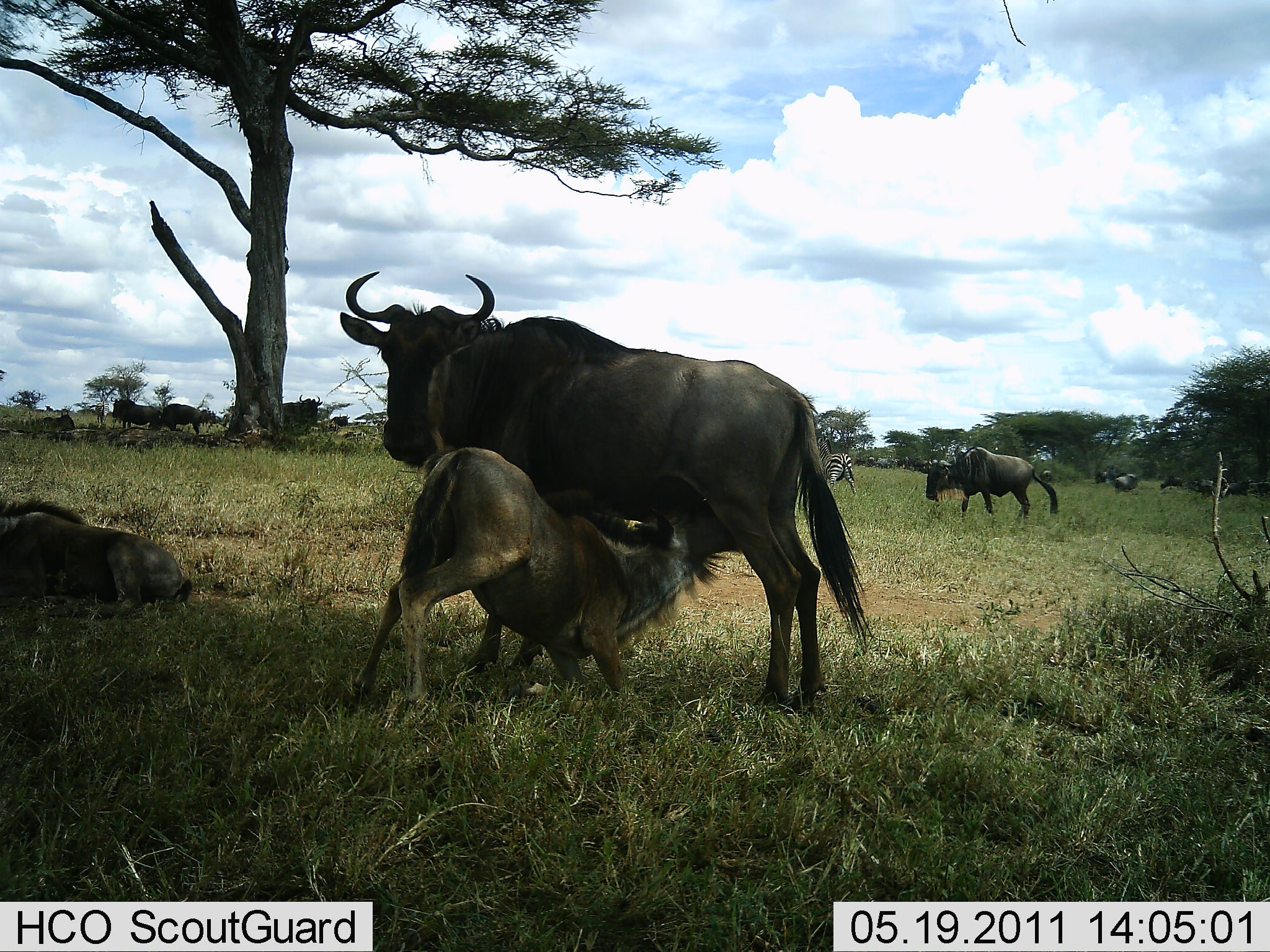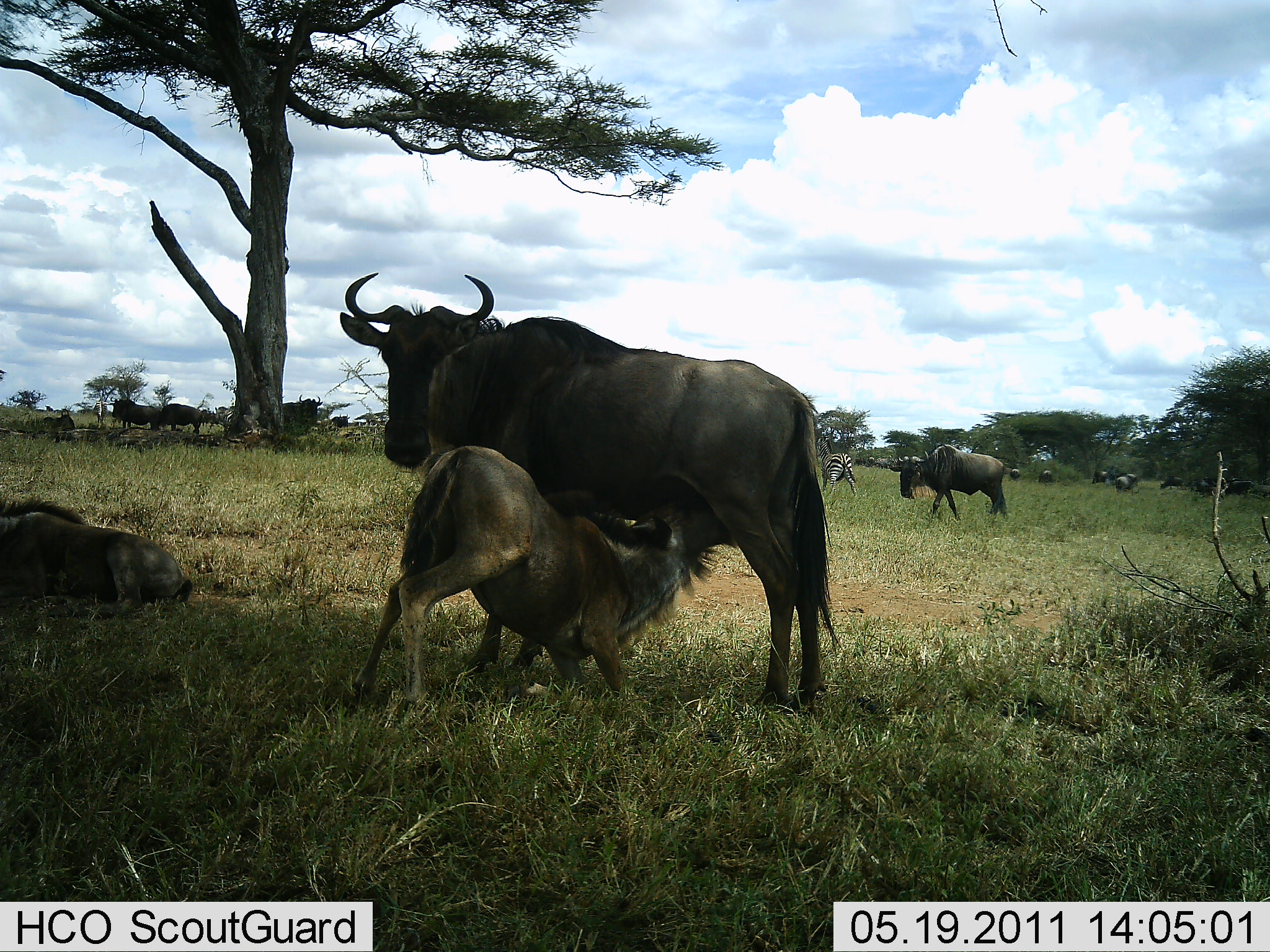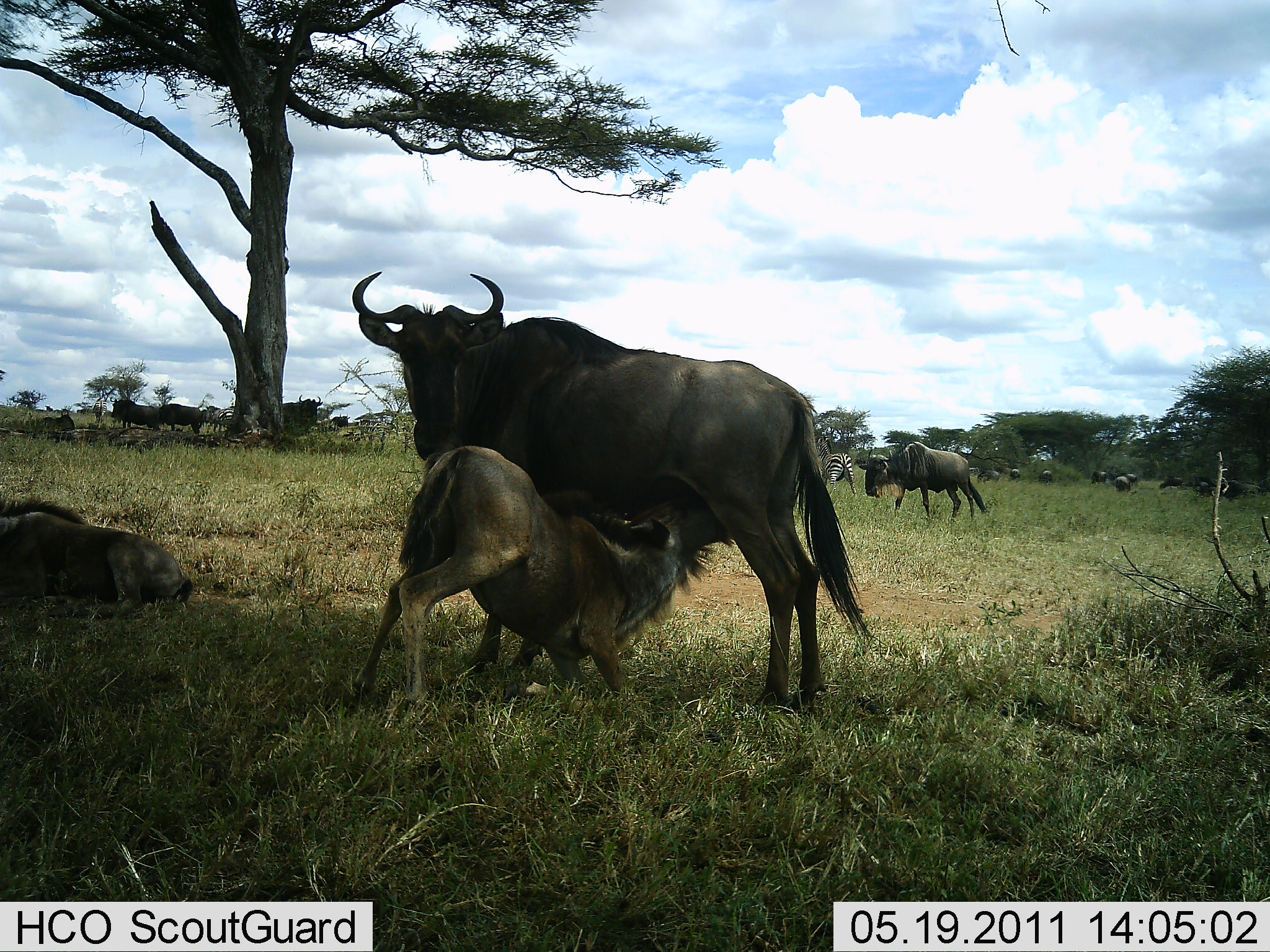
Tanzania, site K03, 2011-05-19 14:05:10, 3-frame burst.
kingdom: Animalia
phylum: Chordata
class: Mammalia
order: Artiodactyla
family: Bovidae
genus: Connochaetes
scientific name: Connochaetes taurinus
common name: blue wildebeest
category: wildebeest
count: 11-50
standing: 80%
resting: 60%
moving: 45%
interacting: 55%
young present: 90%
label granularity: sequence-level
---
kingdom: Animalia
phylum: Chordata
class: Mammalia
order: Perissodactyla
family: Equidae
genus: Equus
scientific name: Equus quagga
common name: plains zebra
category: zebra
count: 2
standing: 73%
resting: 0%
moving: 27%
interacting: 0%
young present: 0%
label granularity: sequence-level